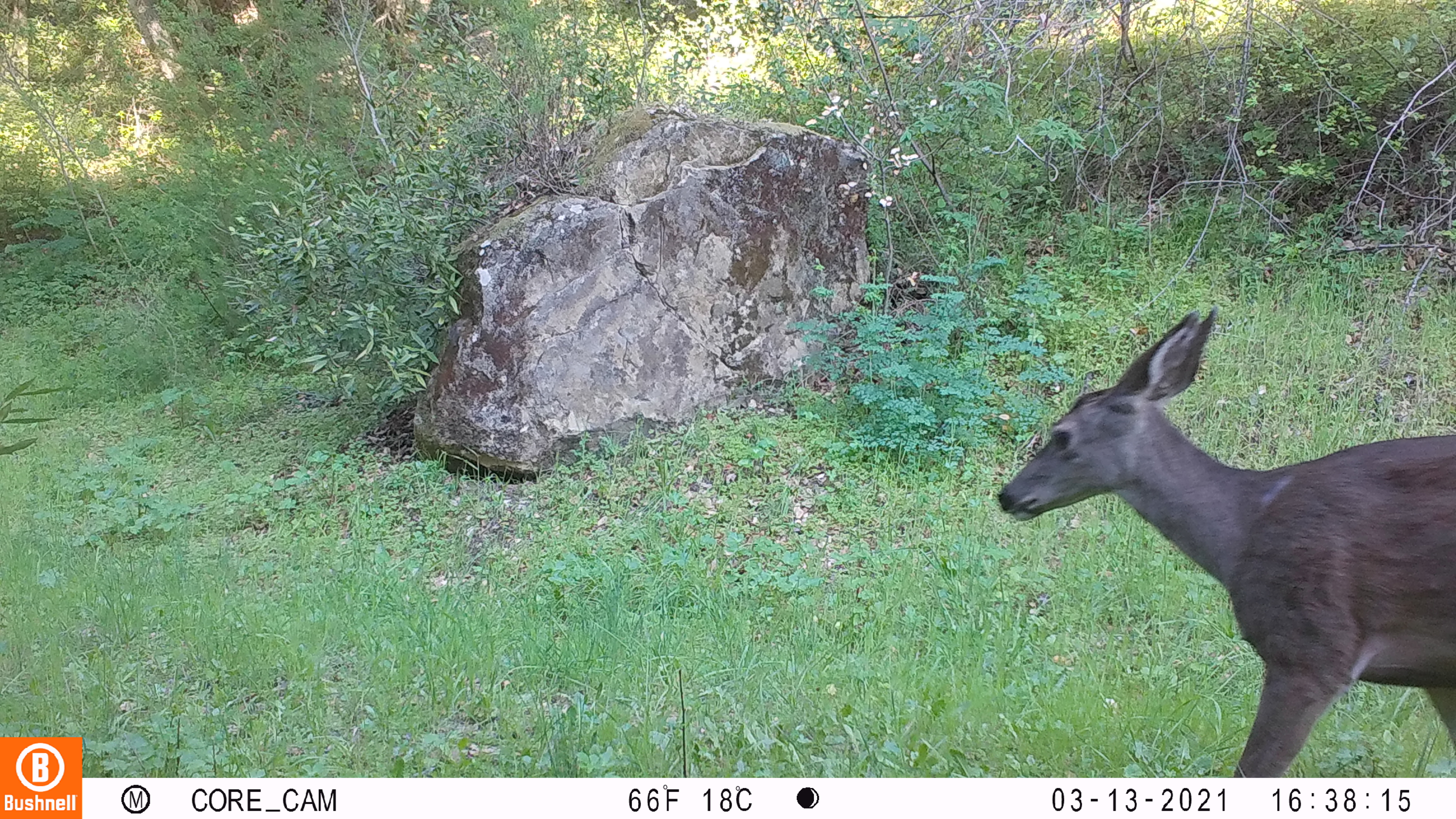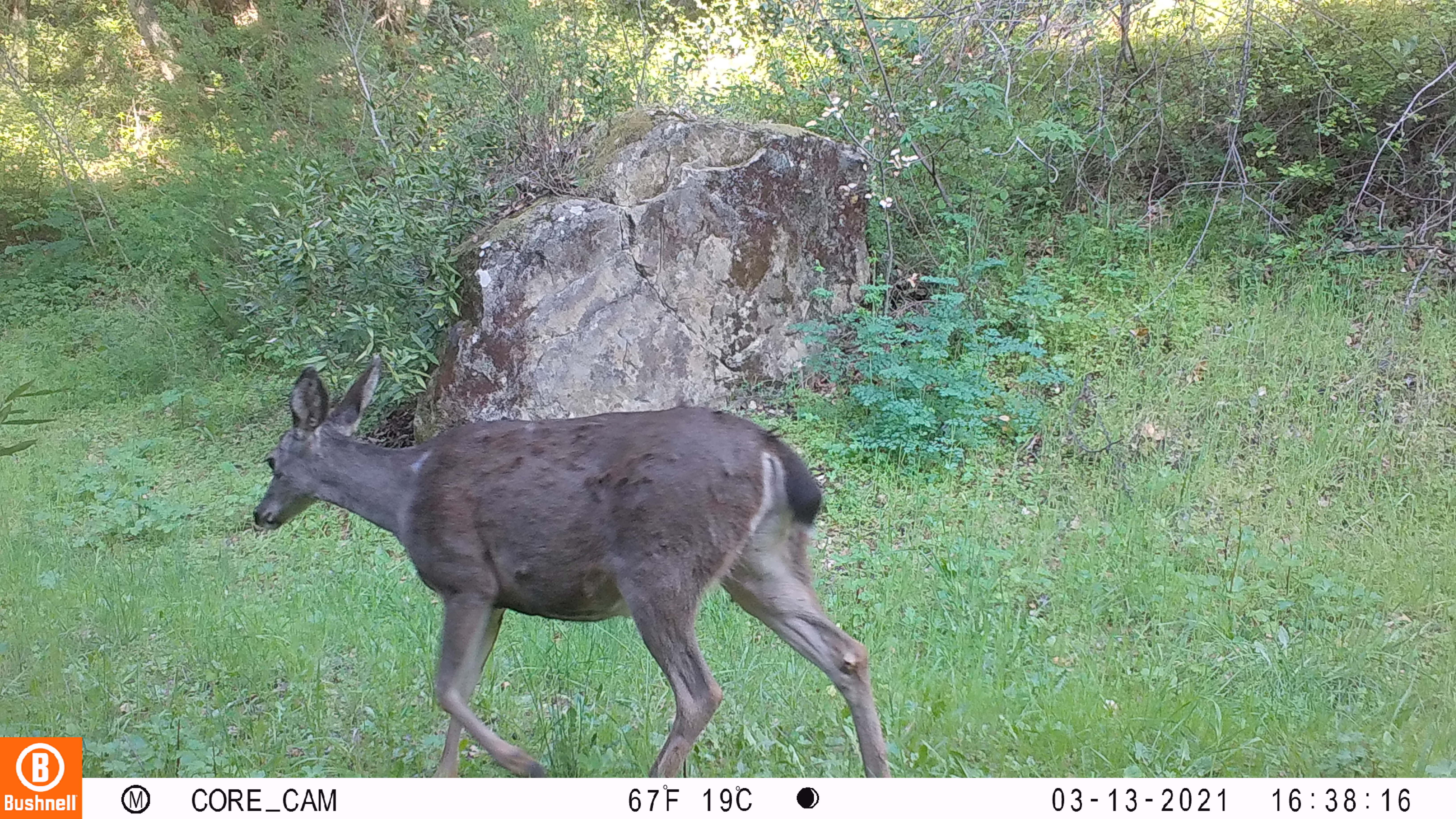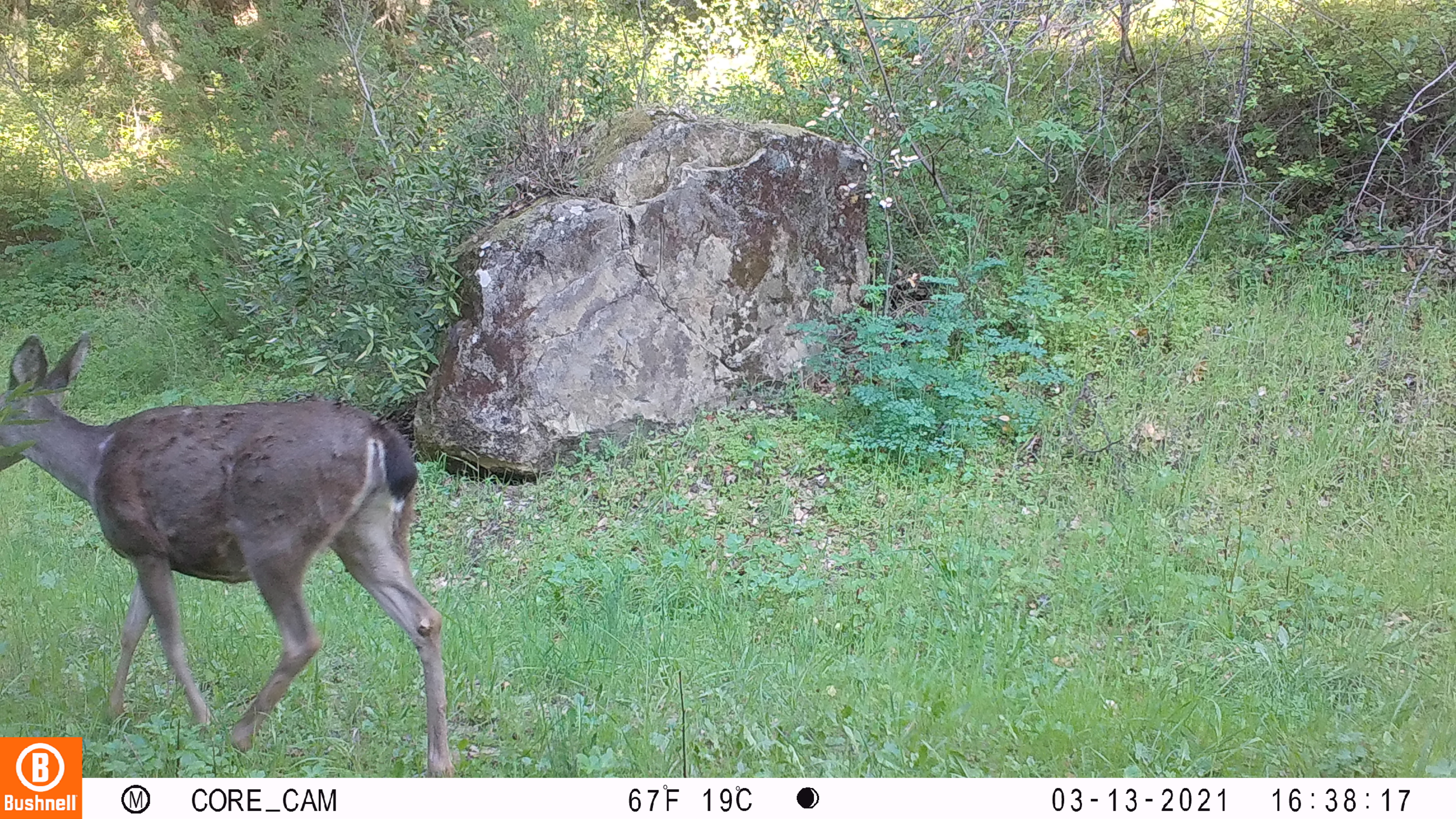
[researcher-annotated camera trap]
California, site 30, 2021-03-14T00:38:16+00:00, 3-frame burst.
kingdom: Animalia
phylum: Chordata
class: Mammalia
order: Artiodactyla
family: Cervidae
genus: Odocoileus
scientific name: Odocoileus hemionus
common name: mule deer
Mule deer (Odocoileus hemionus).